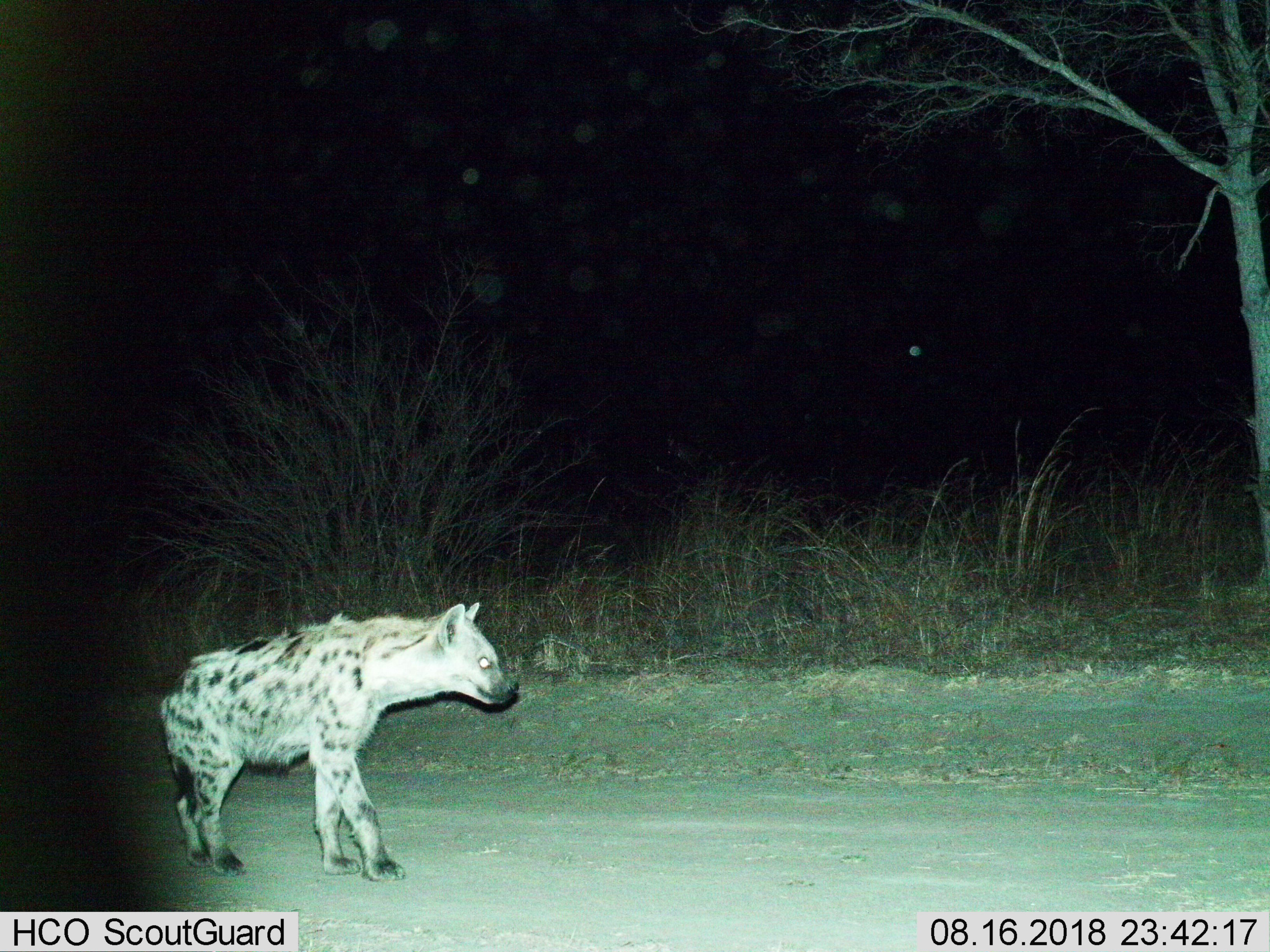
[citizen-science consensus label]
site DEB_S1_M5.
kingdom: Animalia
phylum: Chordata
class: Mammalia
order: Carnivora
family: Hyaenidae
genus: Crocuta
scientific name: Crocuta crocuta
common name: spotted hyena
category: hyenaspotted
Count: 1.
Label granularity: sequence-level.